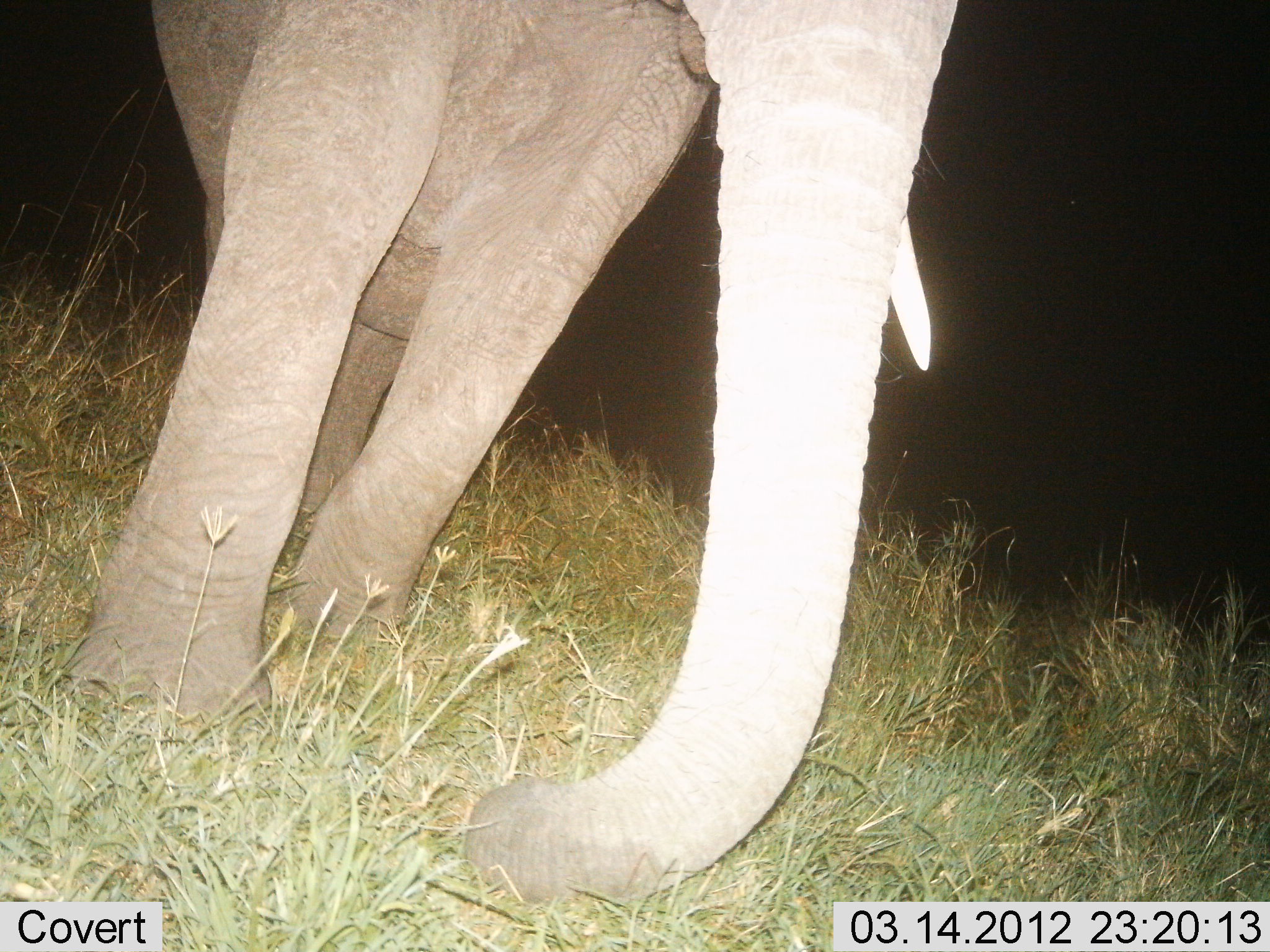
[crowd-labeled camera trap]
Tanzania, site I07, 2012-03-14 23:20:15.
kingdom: Animalia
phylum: Chordata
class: Mammalia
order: Proboscidea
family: Elephantidae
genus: Loxodonta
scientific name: Loxodonta africana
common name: african bush elephant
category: elephant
Elephant (african bush elephant) (Loxodonta africana), count 1. Behavior (volunteer vote fractions): standing 52%, resting 0%, moving 43%, interacting 0%. Young present (vote fraction): 0%. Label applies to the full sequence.